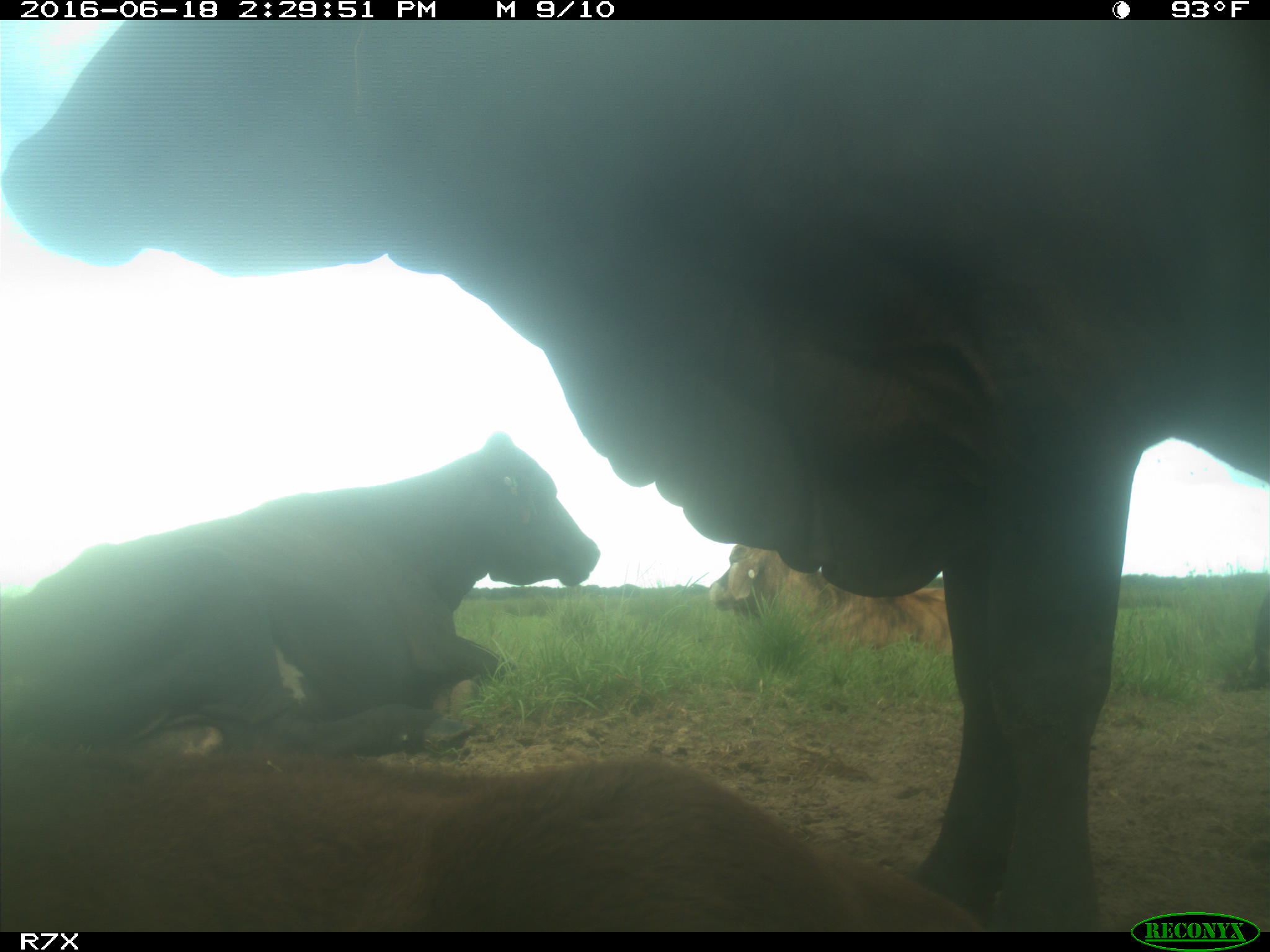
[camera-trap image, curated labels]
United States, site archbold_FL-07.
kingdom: Animalia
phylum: Chordata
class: Mammalia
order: Artiodactyla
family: Bovidae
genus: Bos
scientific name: Bos taurus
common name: domestic cow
Bos taurus (domestic cow).